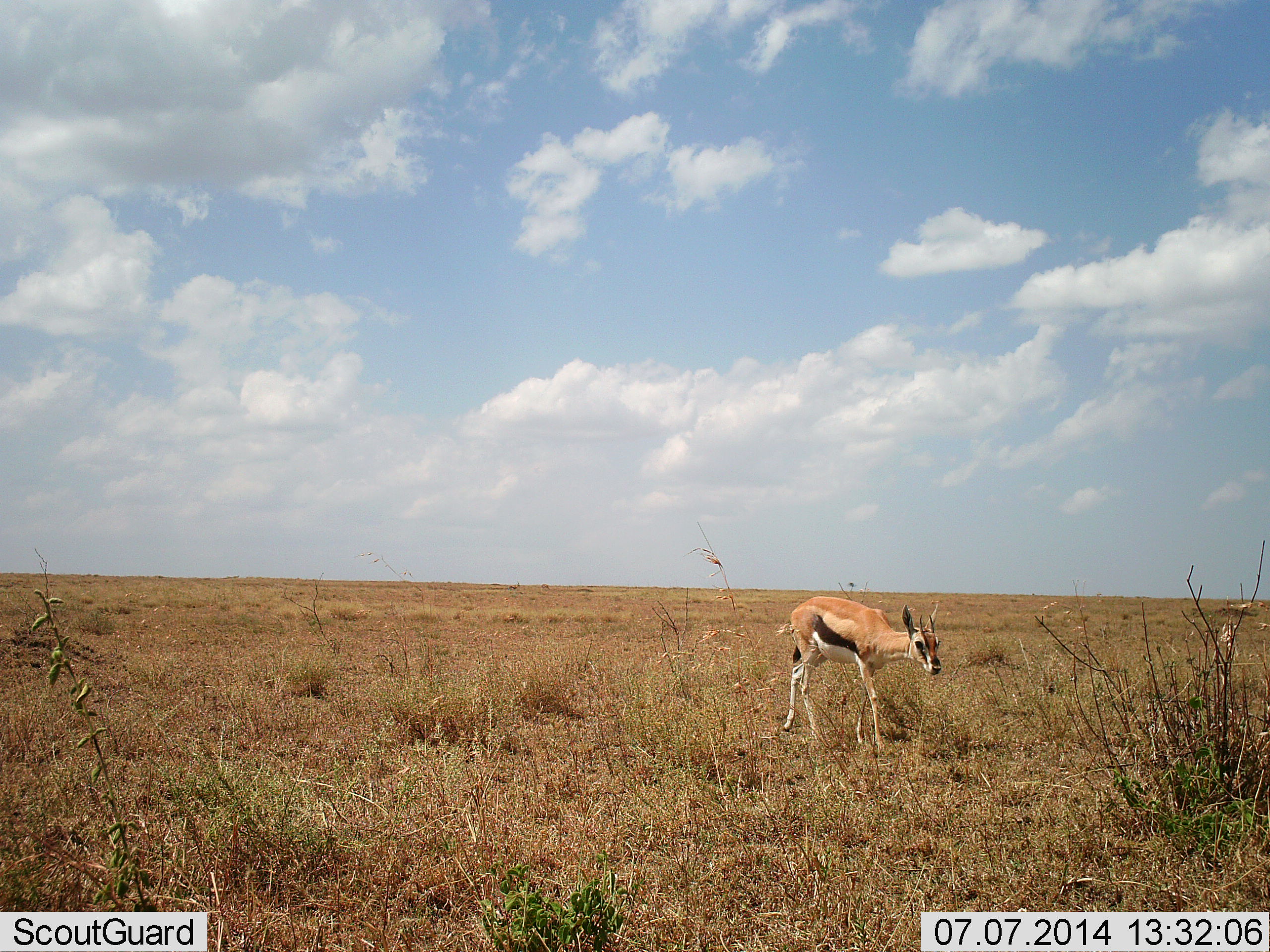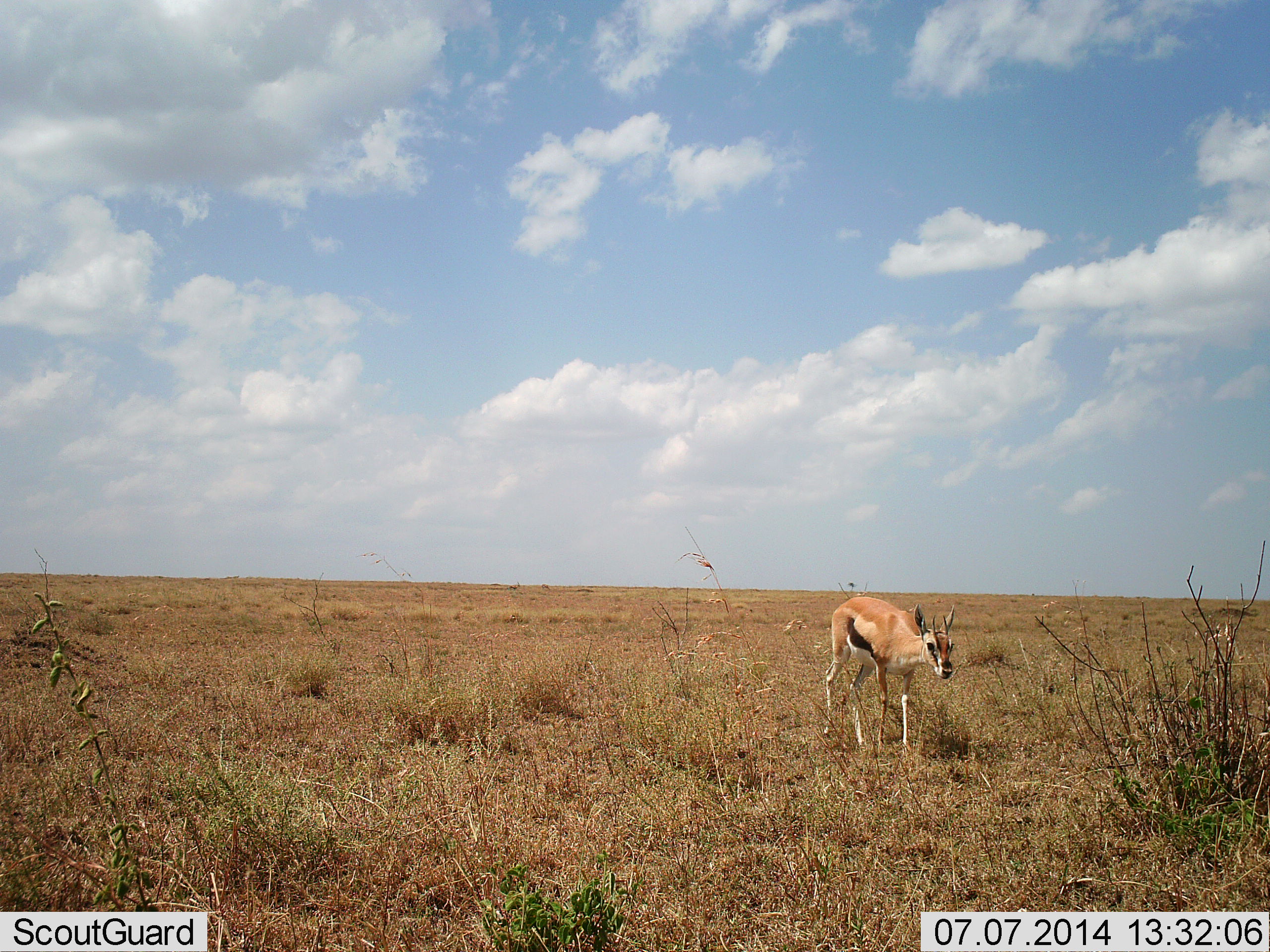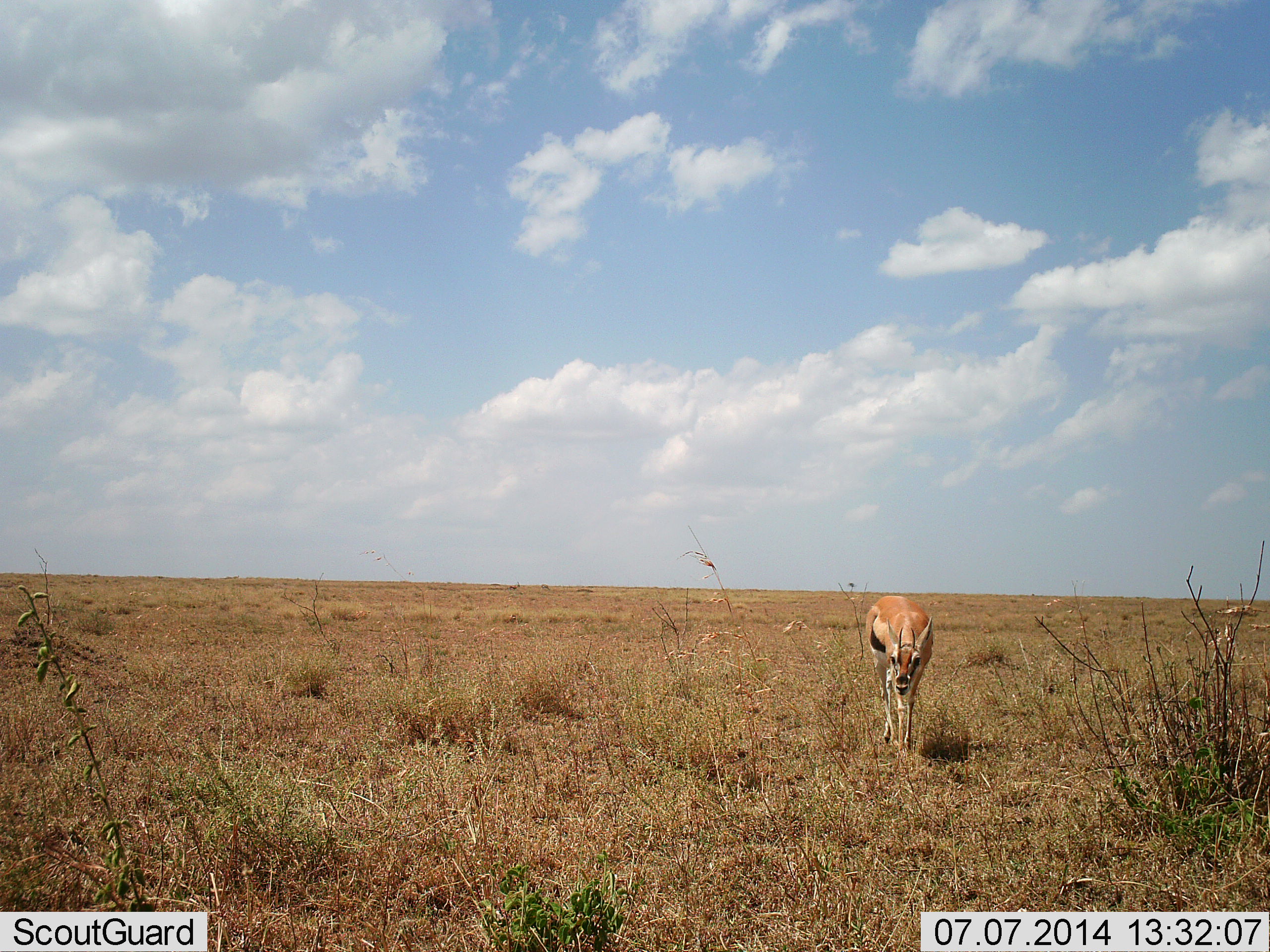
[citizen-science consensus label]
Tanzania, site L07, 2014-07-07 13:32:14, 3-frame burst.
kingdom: Animalia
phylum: Chordata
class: Mammalia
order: Artiodactyla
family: Bovidae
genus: Eudorcas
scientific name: Eudorcas thomsonii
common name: thomson's gazelle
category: gazellethomsons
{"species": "gazellethomsons (thomson's gazelle) (Eudorcas thomsonii)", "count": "1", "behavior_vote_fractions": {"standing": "10%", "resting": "0%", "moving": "90%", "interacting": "0%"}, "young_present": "0%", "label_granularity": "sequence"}